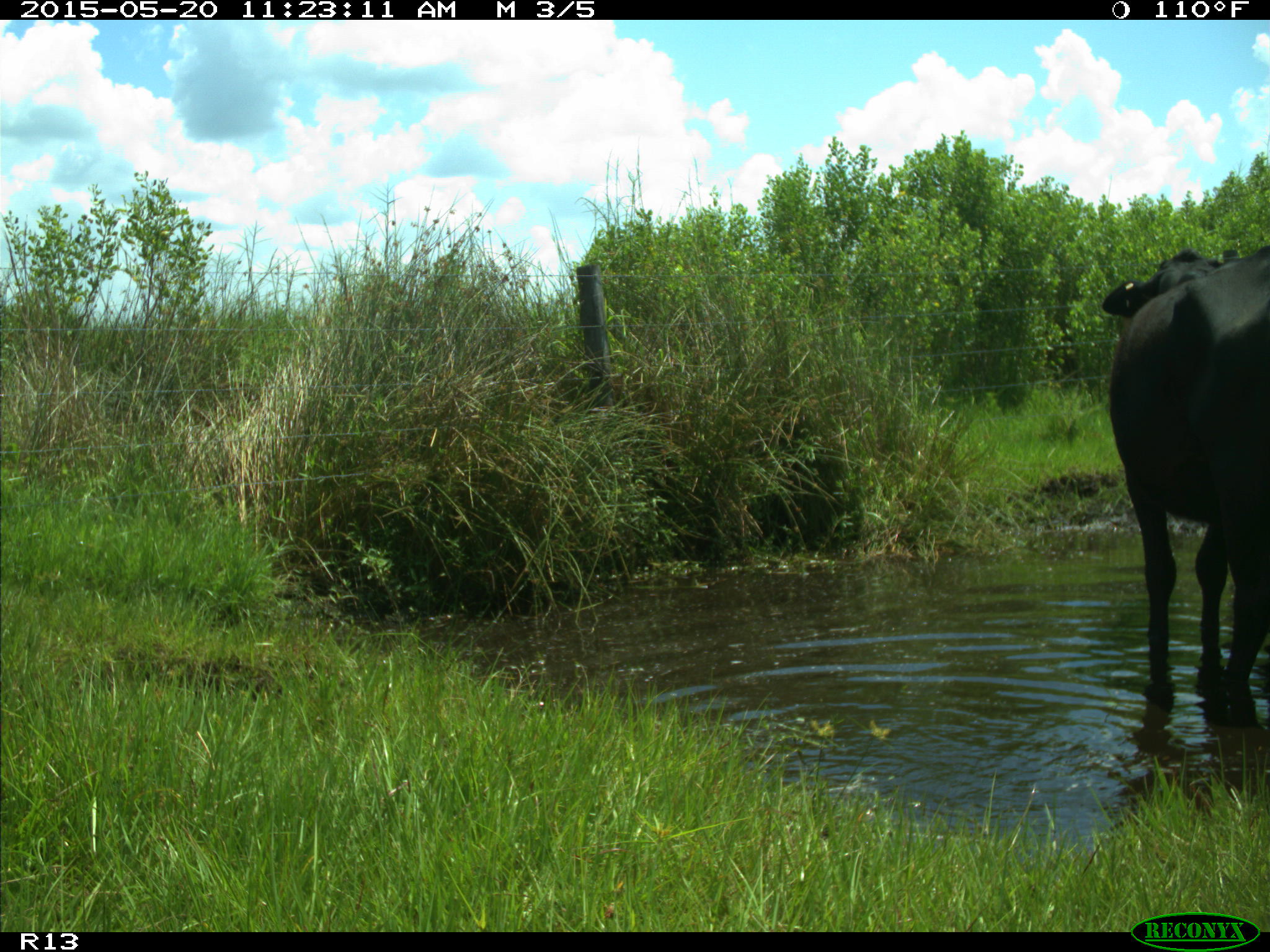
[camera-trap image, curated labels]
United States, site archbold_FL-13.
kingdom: Animalia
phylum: Chordata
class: Mammalia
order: Artiodactyla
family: Bovidae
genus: Bos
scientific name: Bos taurus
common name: domestic cow